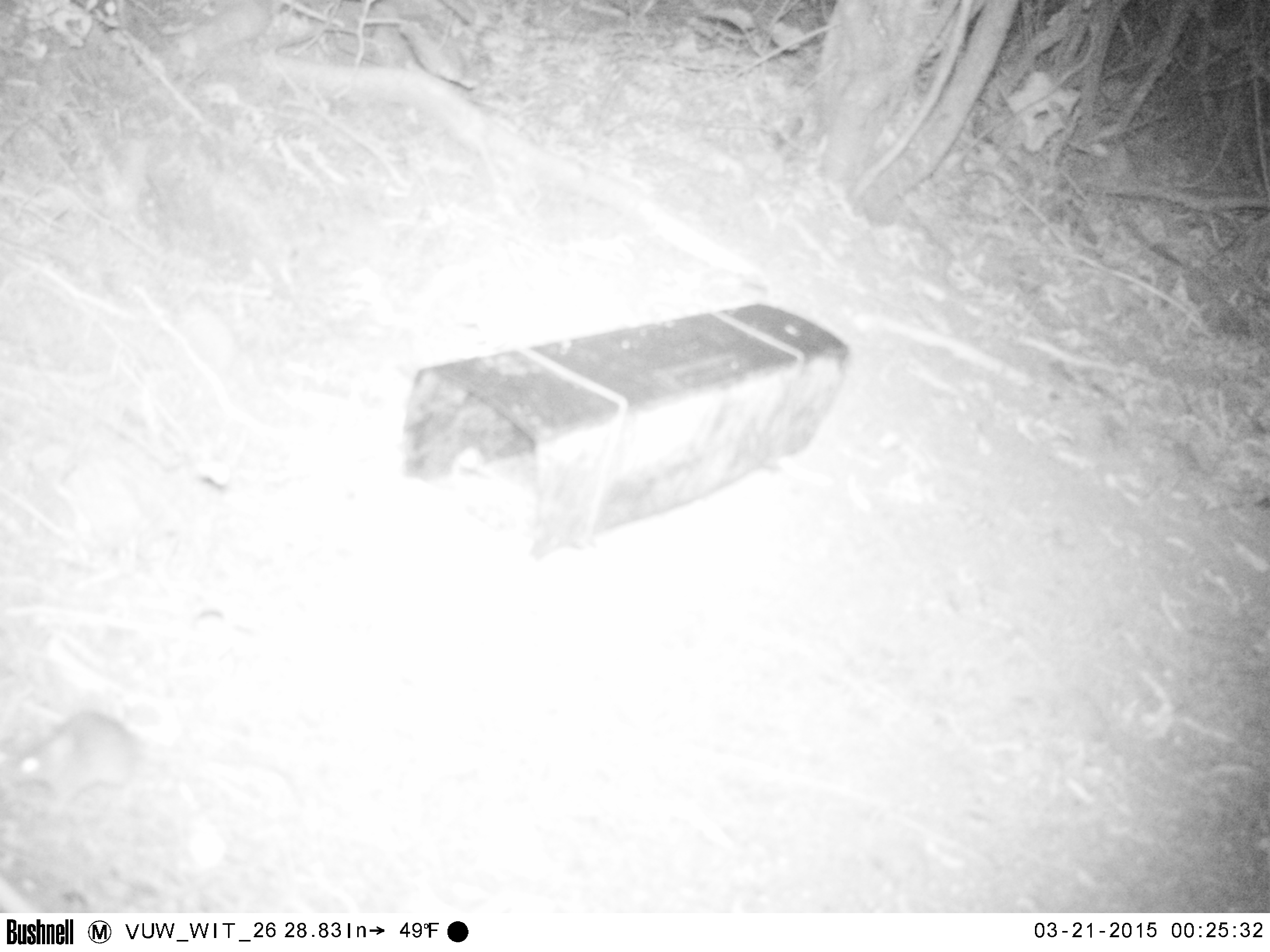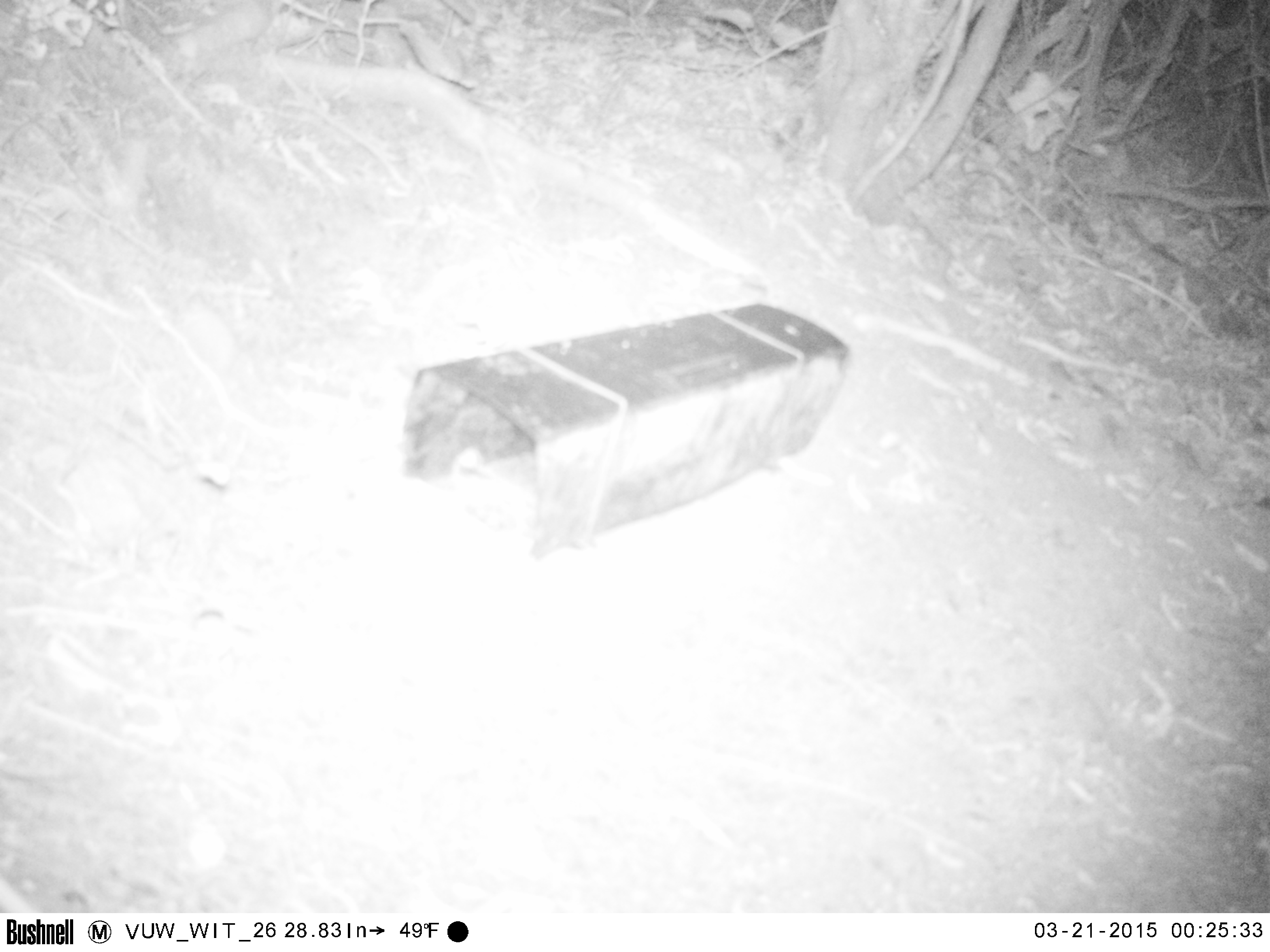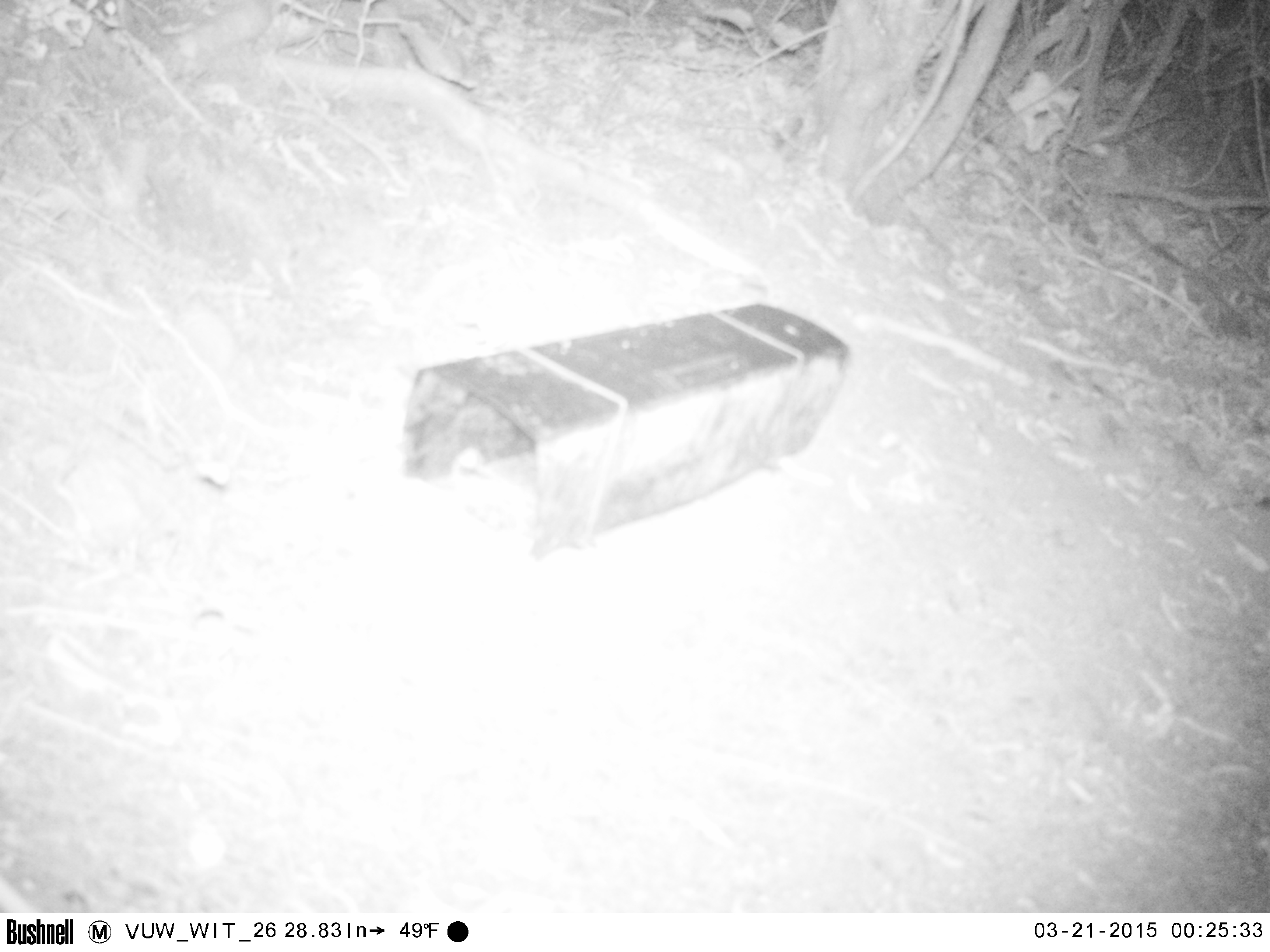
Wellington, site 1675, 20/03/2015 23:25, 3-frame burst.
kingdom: Animalia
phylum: Chordata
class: Mammalia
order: Rodentia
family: Muridae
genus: Rattus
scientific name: Rattus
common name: rat